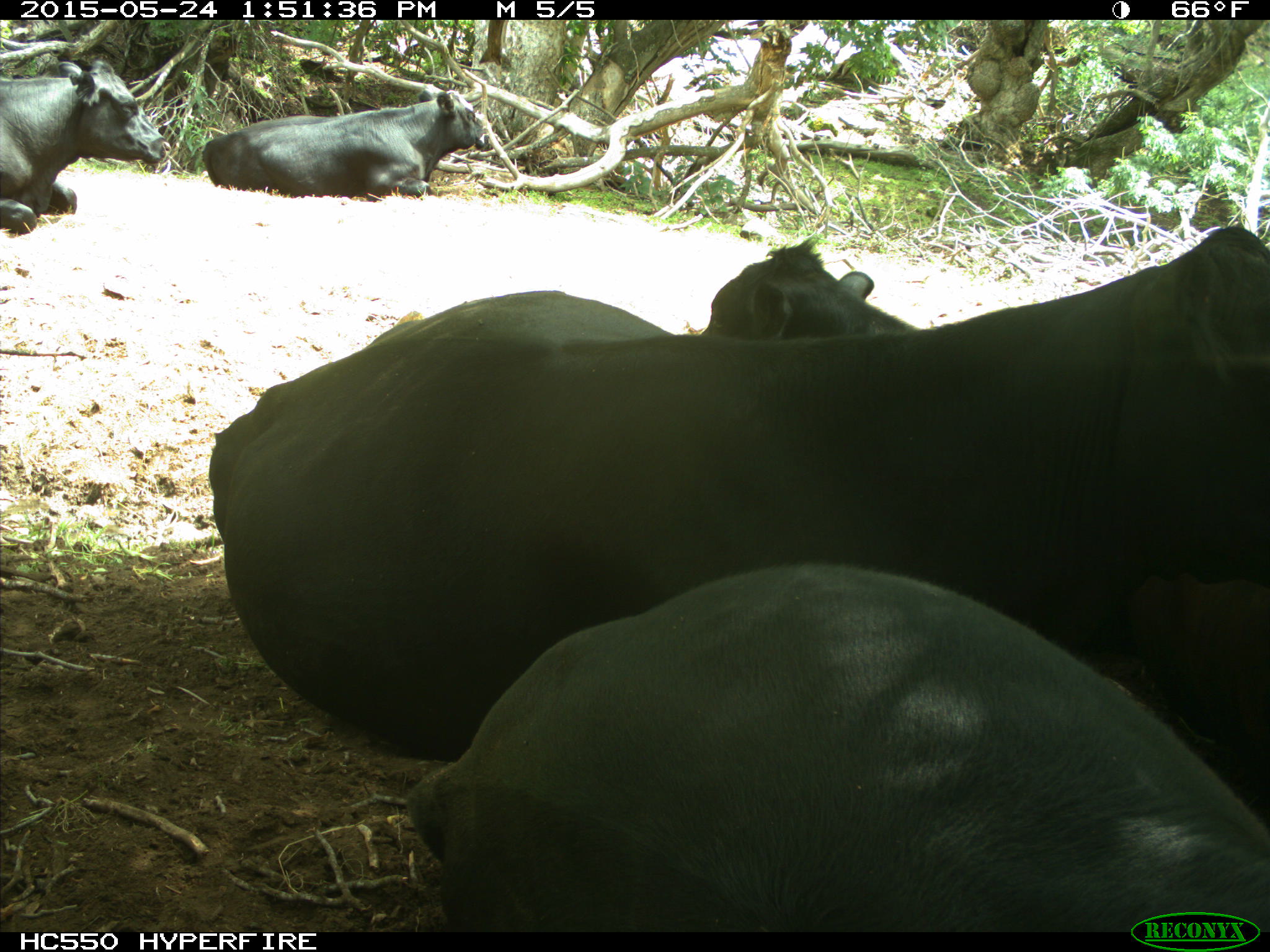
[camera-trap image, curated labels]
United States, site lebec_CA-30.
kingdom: Animalia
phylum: Chordata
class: Mammalia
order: Artiodactyla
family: Bovidae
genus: Bos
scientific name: Bos taurus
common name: domestic cow